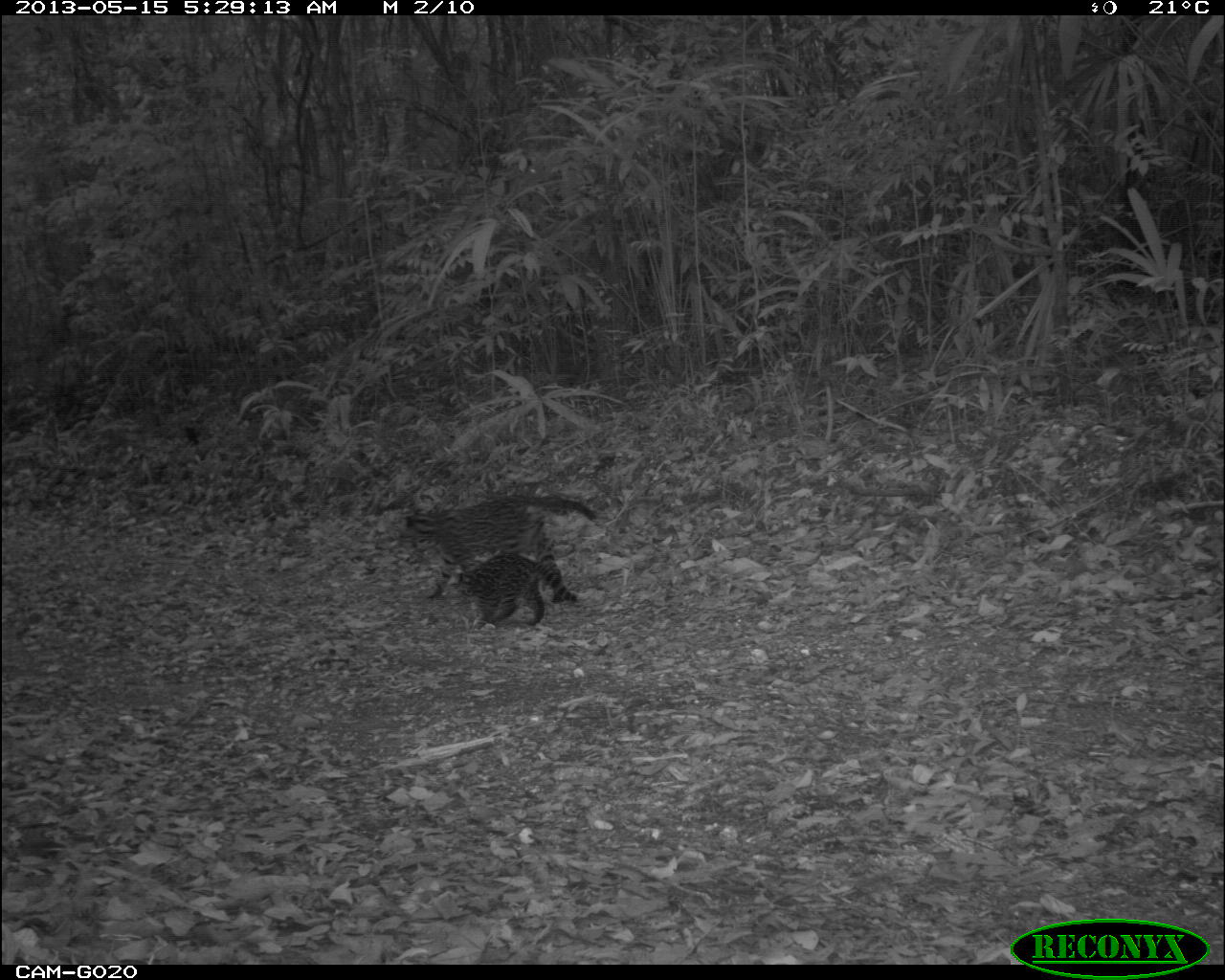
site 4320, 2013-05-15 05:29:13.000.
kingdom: Animalia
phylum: Chordata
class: Mammalia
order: Carnivora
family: Felidae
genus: Leopardus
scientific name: Leopardus pardalis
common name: ocelot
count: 2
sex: female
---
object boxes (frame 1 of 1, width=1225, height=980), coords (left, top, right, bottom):
leopardus pardalis: (400, 482, 597, 607); (447, 552, 581, 629)